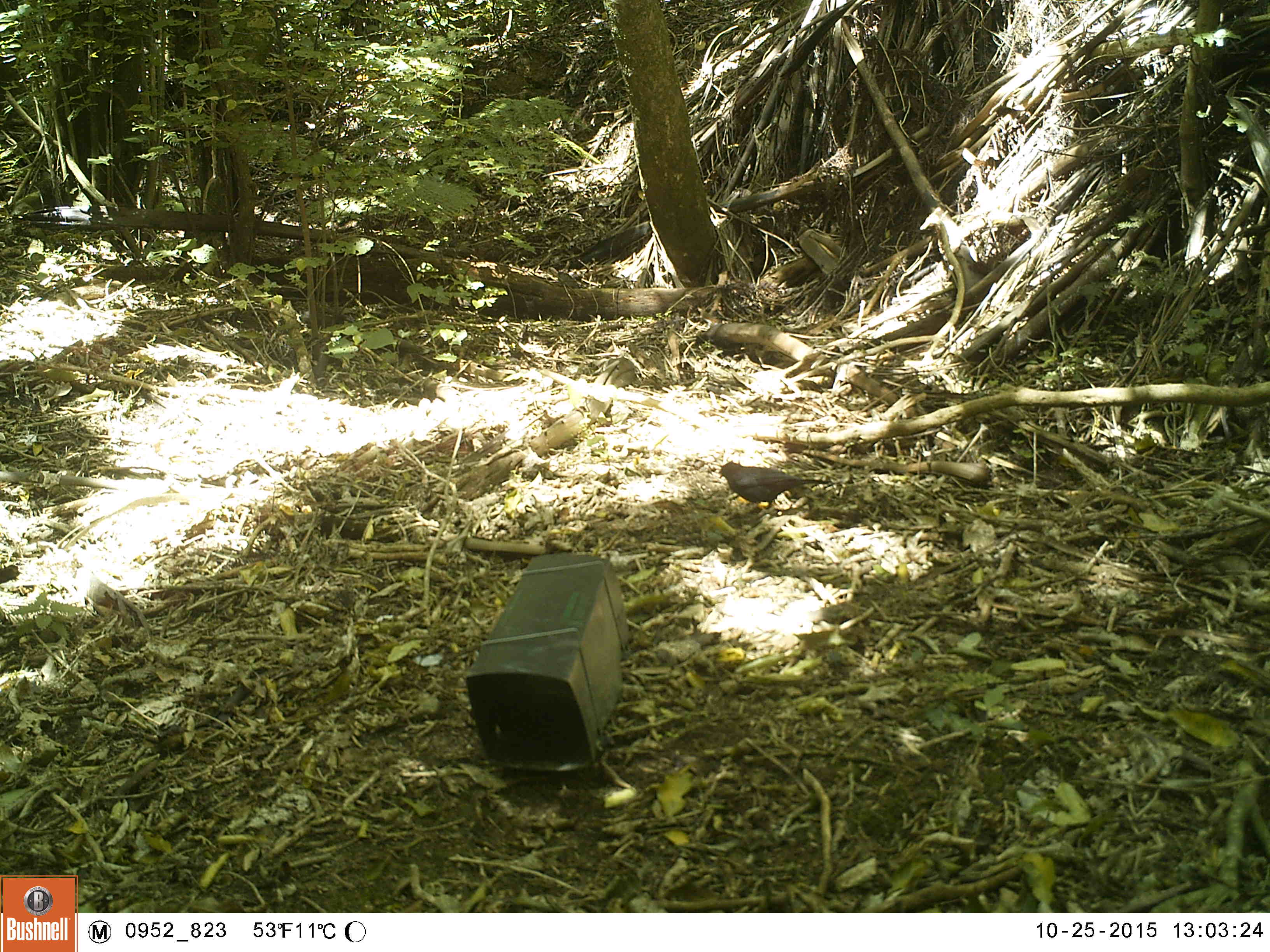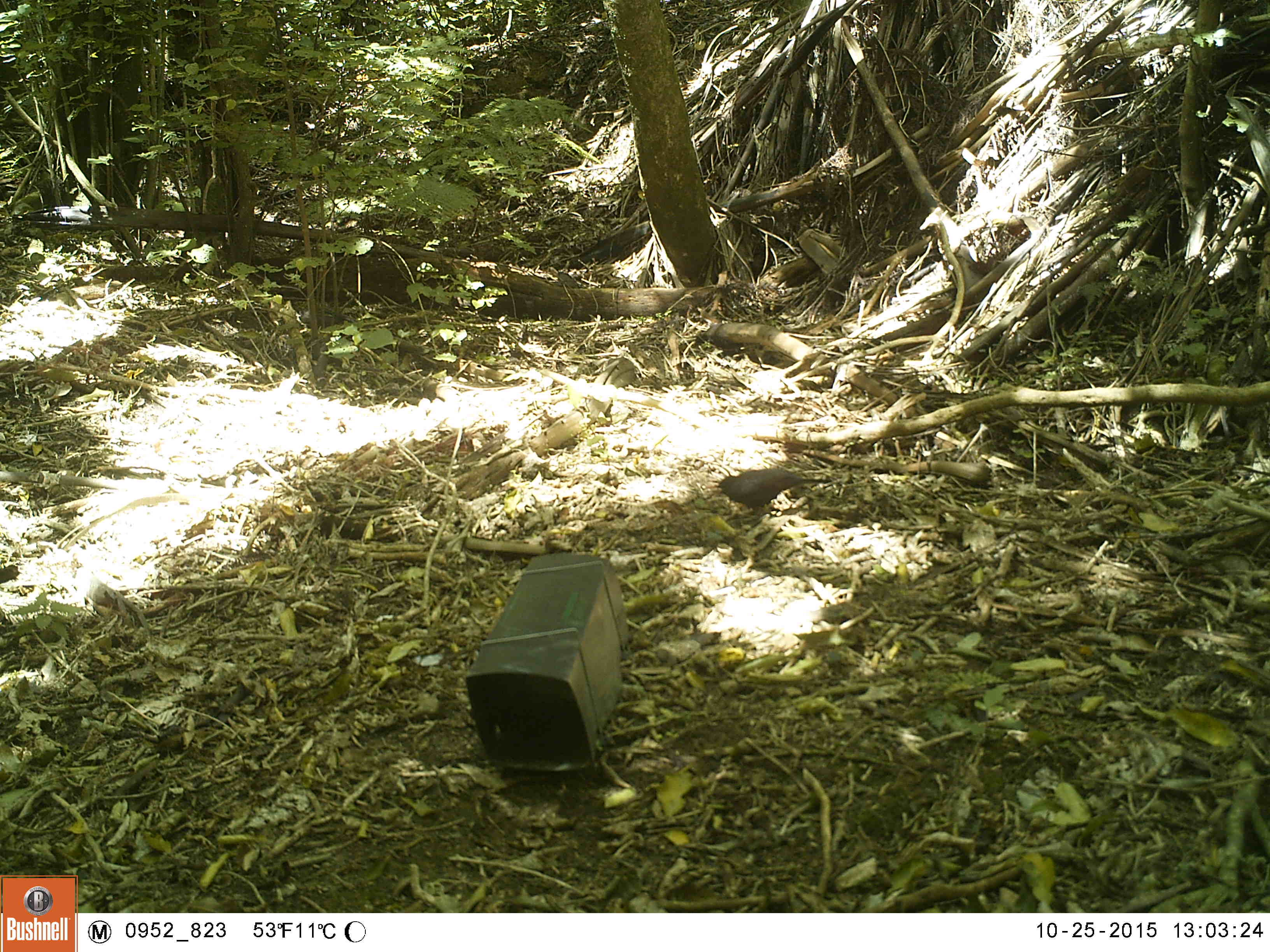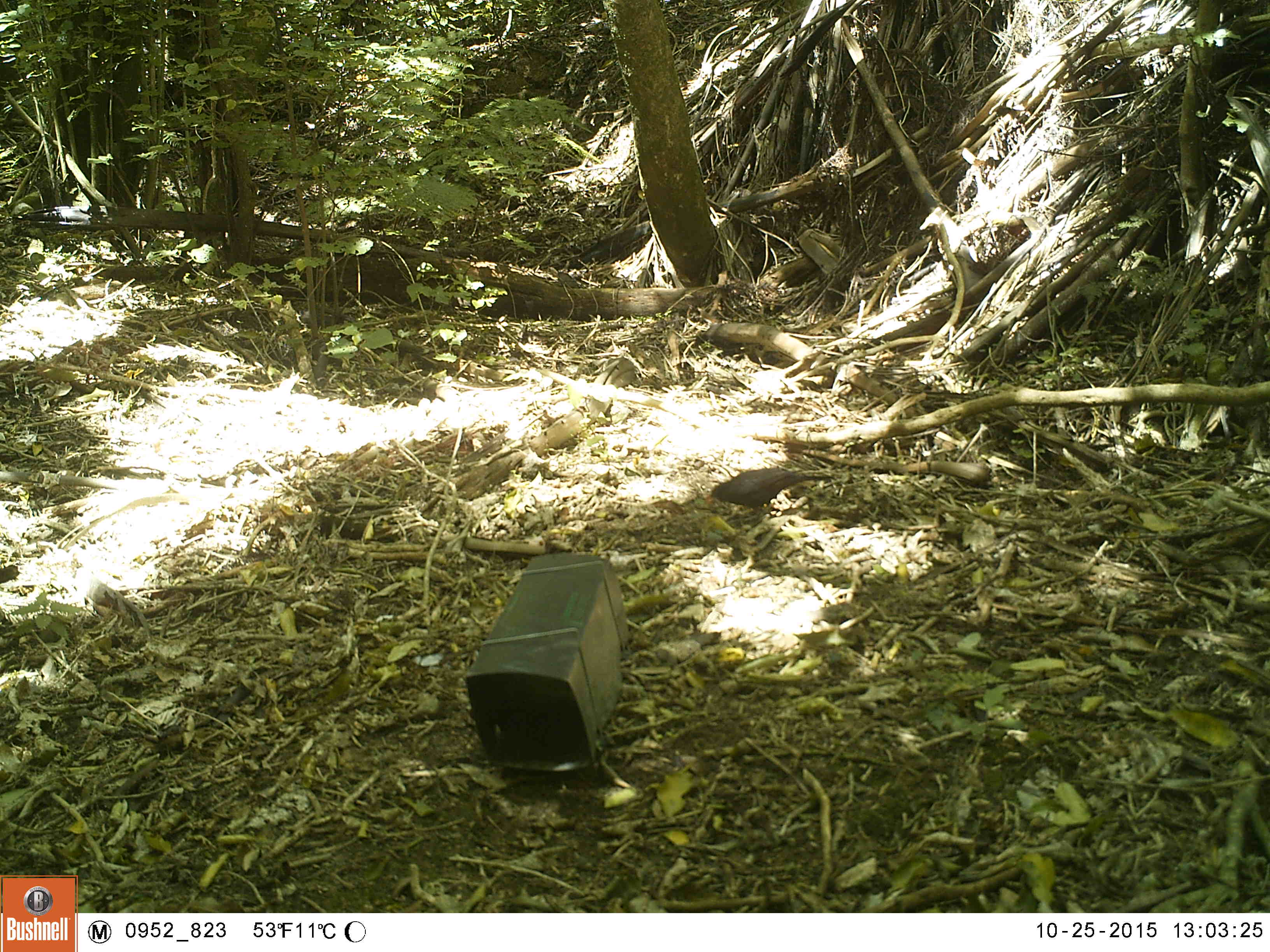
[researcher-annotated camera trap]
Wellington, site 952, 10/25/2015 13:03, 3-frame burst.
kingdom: Animalia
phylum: Chordata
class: Aves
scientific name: Aves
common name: bird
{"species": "bird (Aves)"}